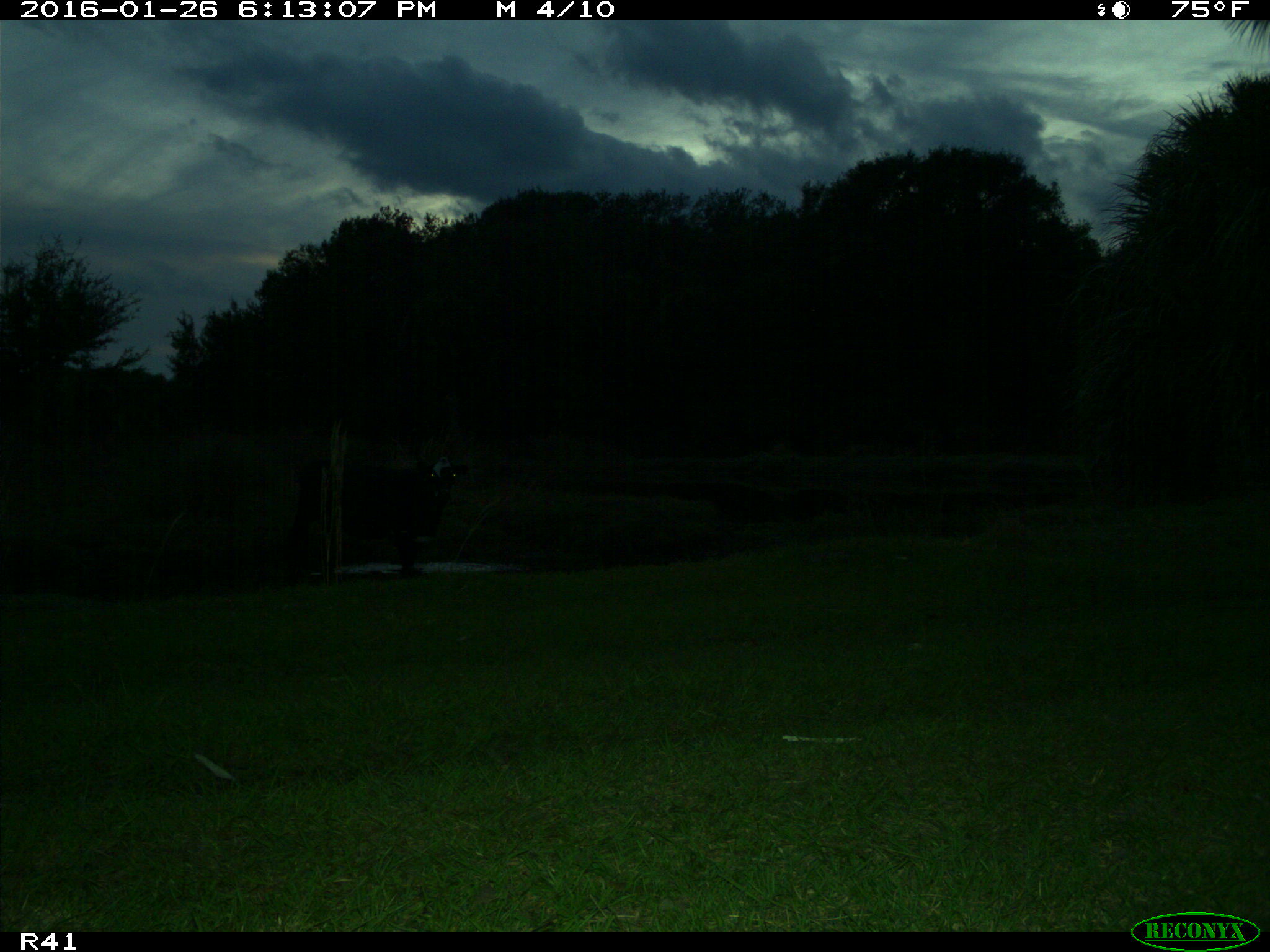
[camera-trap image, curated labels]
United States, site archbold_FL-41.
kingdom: Animalia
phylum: Chordata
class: Mammalia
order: Artiodactyla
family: Bovidae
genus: Bos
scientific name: Bos taurus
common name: domestic cow